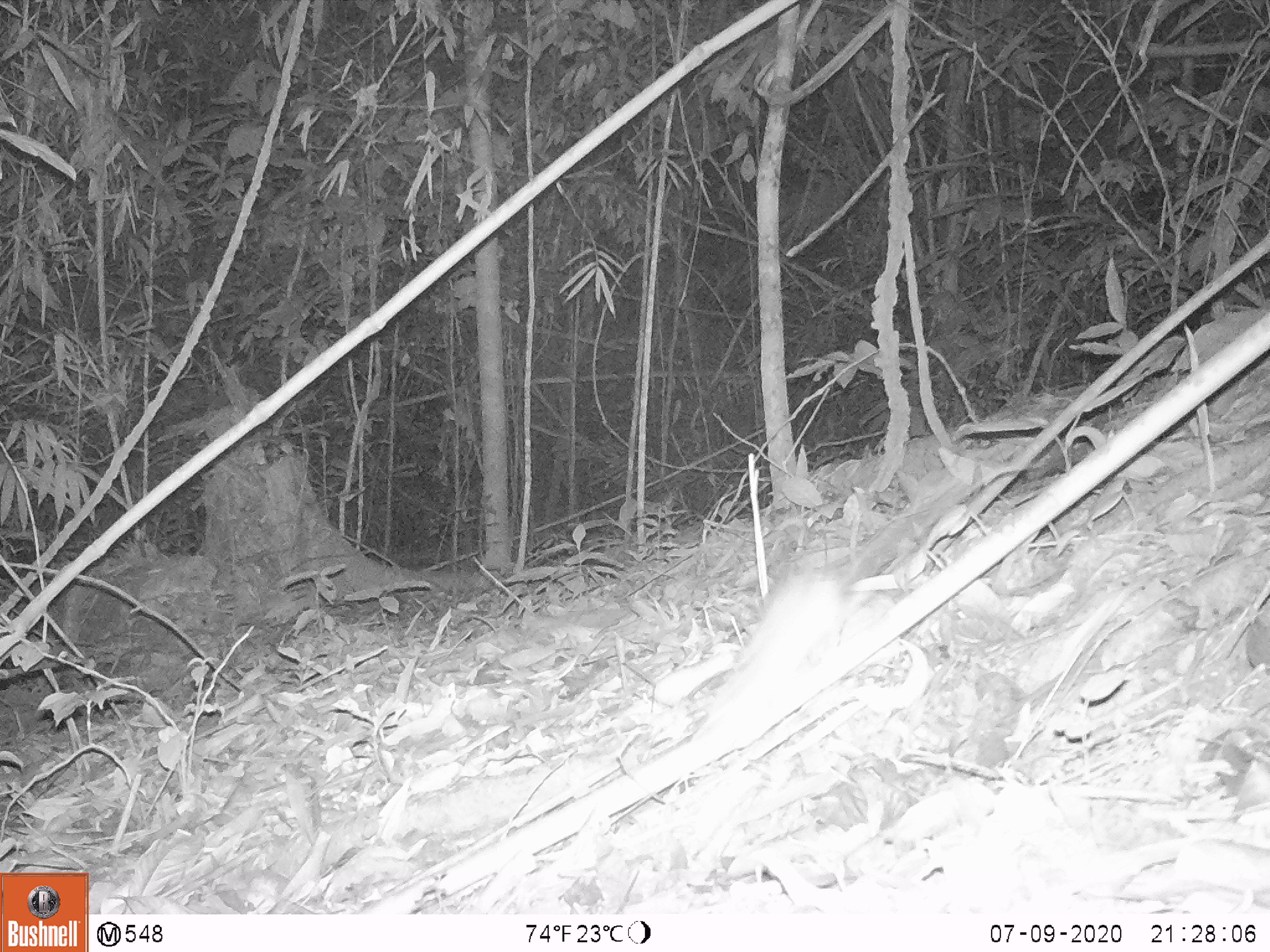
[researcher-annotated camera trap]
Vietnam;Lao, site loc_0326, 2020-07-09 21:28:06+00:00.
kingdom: Animalia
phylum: Chordata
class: Mammalia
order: Rodentia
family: Muridae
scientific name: Muridae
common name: old-world mice and rats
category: unidentified murid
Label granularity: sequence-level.